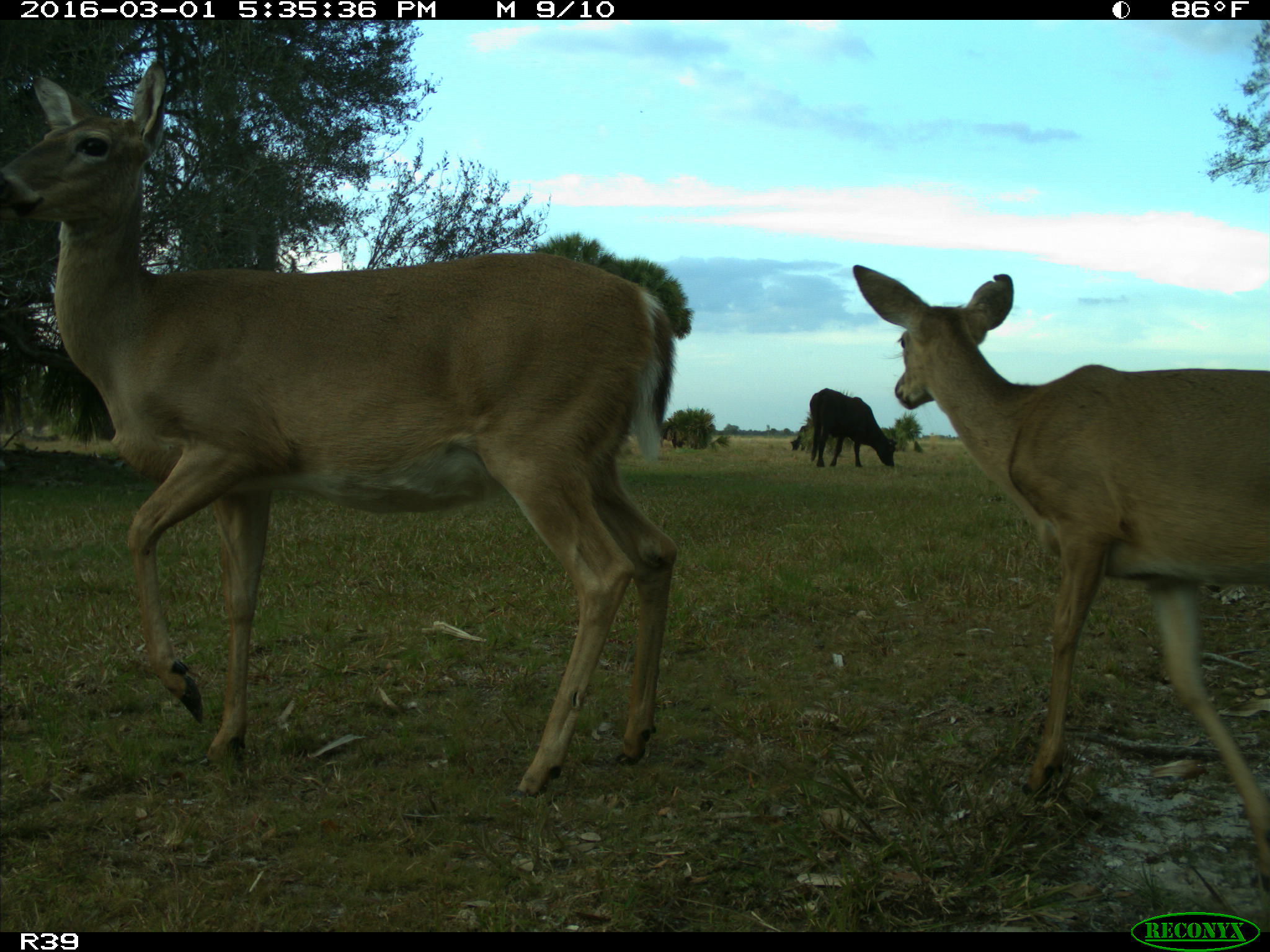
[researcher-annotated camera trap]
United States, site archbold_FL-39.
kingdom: Animalia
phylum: Chordata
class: Mammalia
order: Artiodactyla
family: Bovidae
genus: Bos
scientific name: Bos taurus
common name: domestic cow